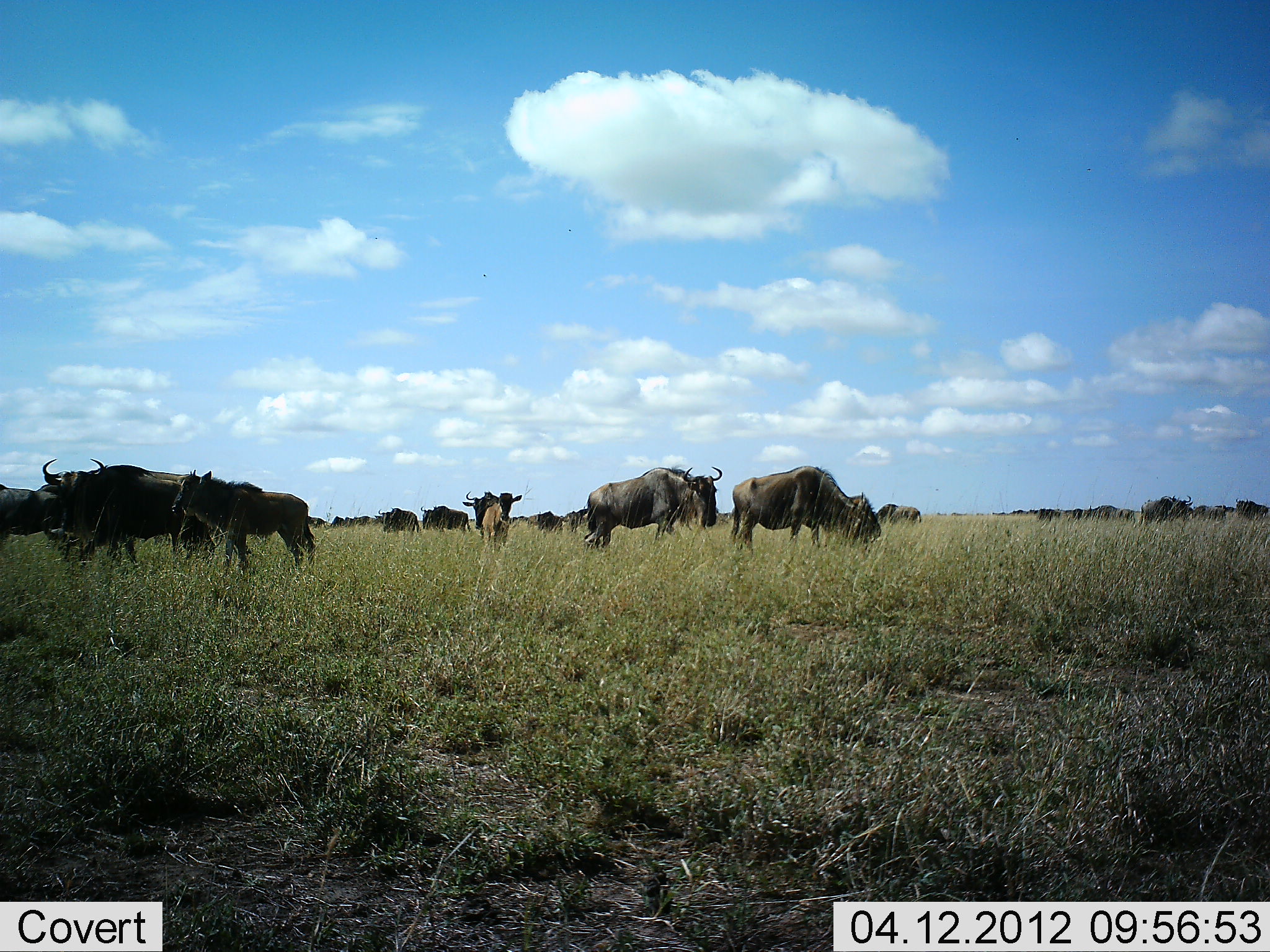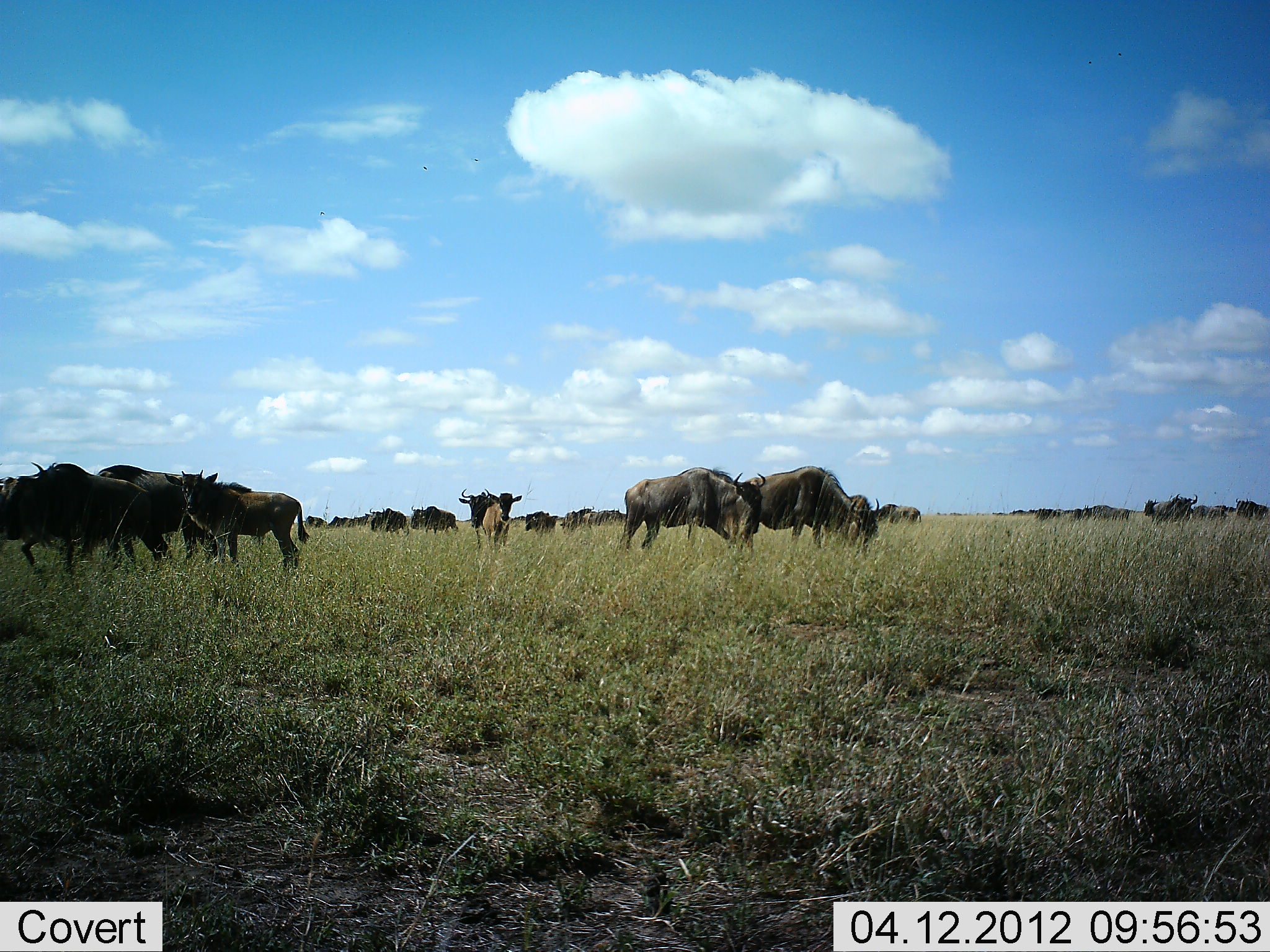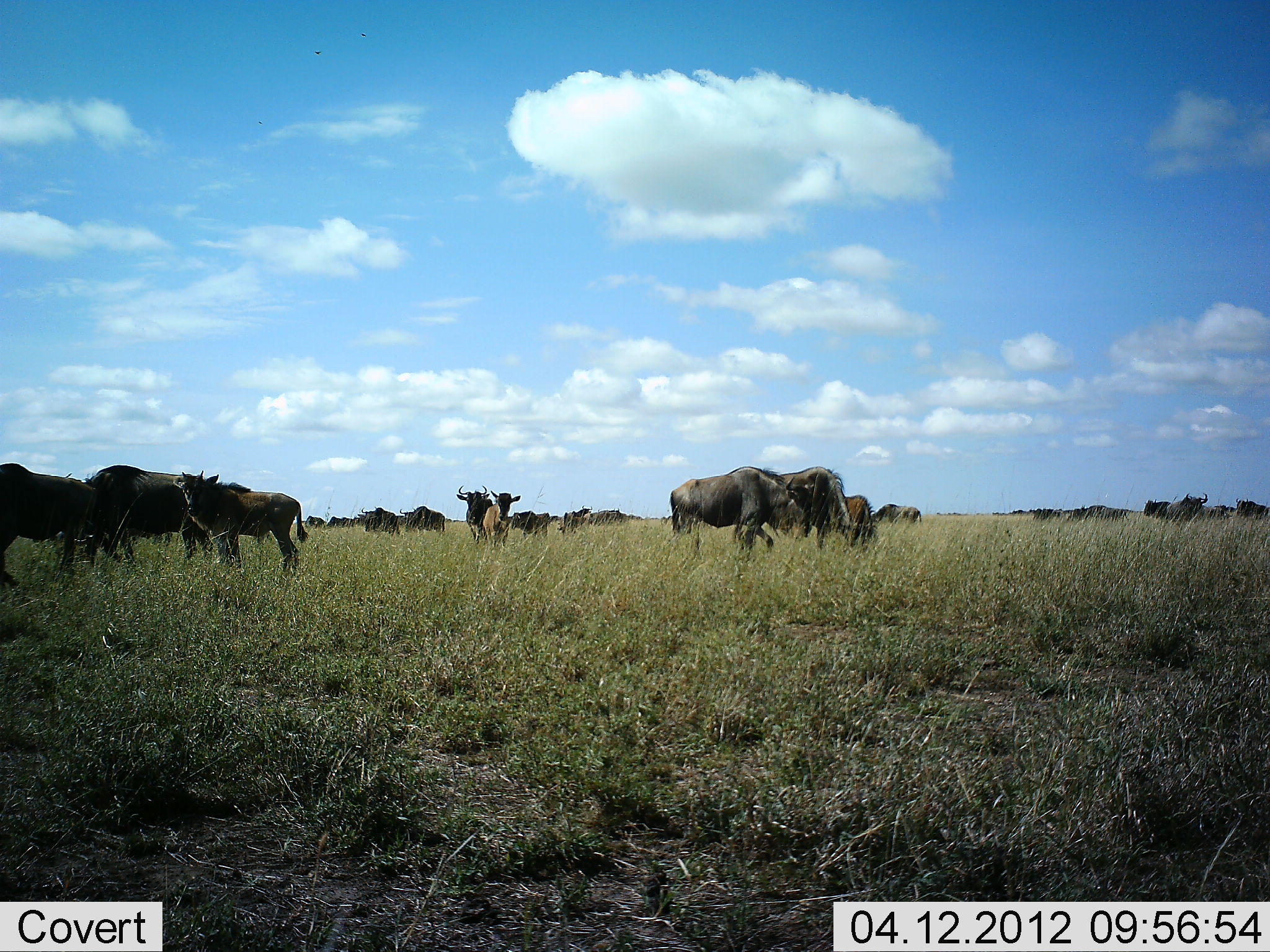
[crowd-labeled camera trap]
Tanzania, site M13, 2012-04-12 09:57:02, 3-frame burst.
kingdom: Animalia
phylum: Chordata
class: Mammalia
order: Artiodactyla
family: Bovidae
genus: Connochaetes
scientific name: Connochaetes taurinus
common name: blue wildebeest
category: wildebeest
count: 11-50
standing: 53%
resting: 0%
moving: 74%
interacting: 0%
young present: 42%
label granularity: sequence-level